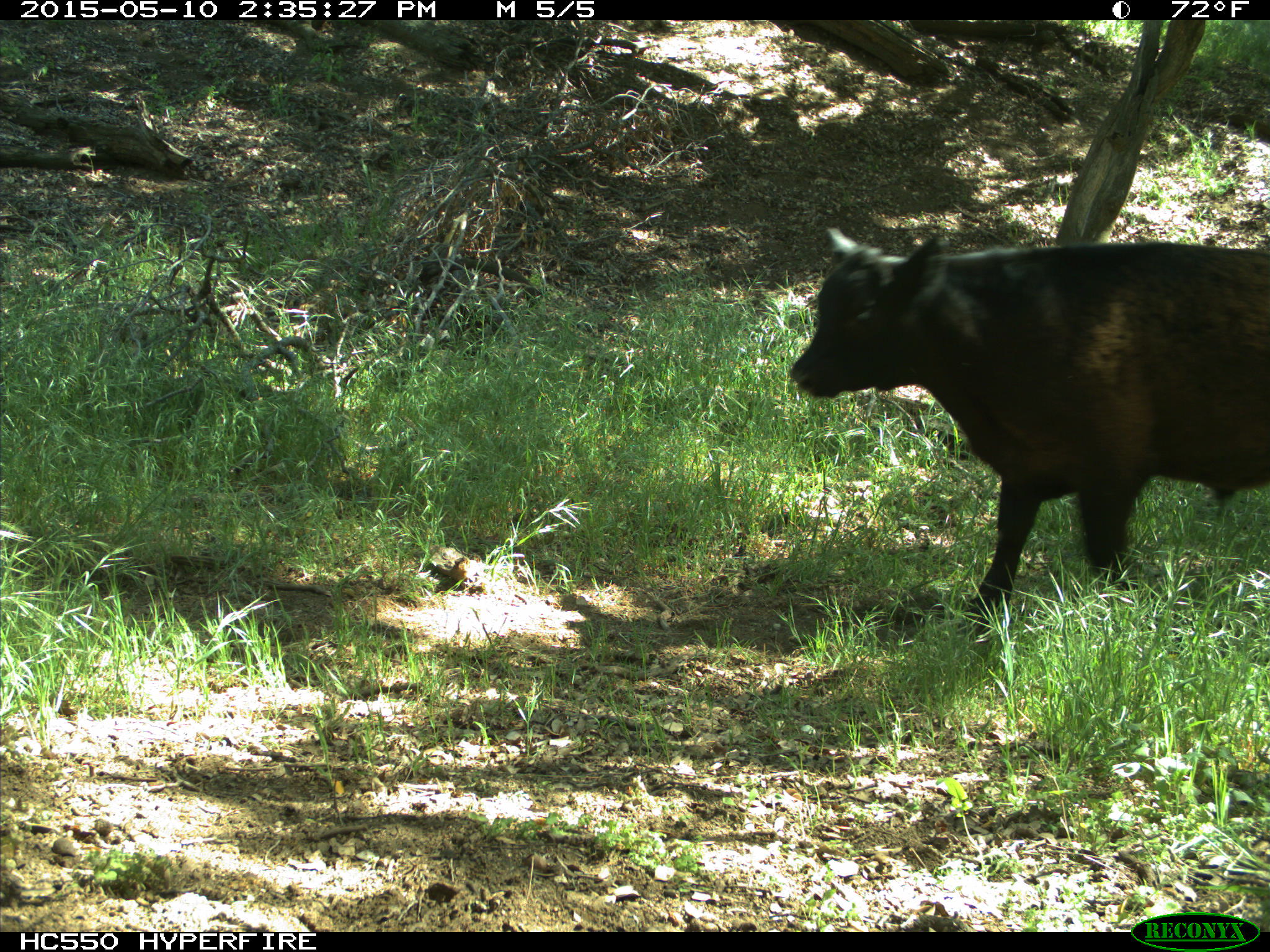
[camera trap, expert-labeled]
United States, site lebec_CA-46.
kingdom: Animalia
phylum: Chordata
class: Mammalia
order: Artiodactyla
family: Bovidae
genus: Bos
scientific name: Bos taurus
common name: domestic cow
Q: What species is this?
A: Bos taurus (domestic cow).